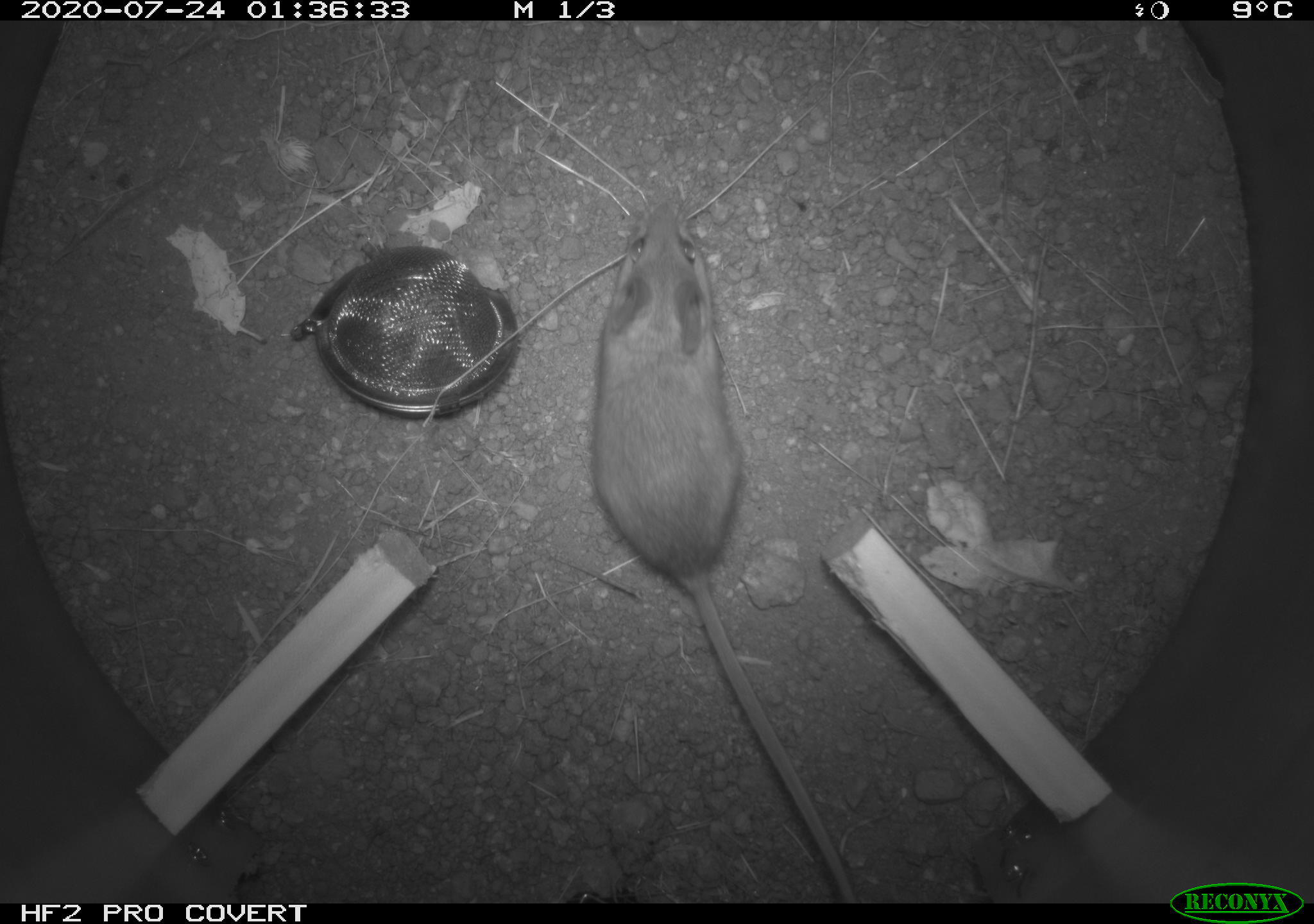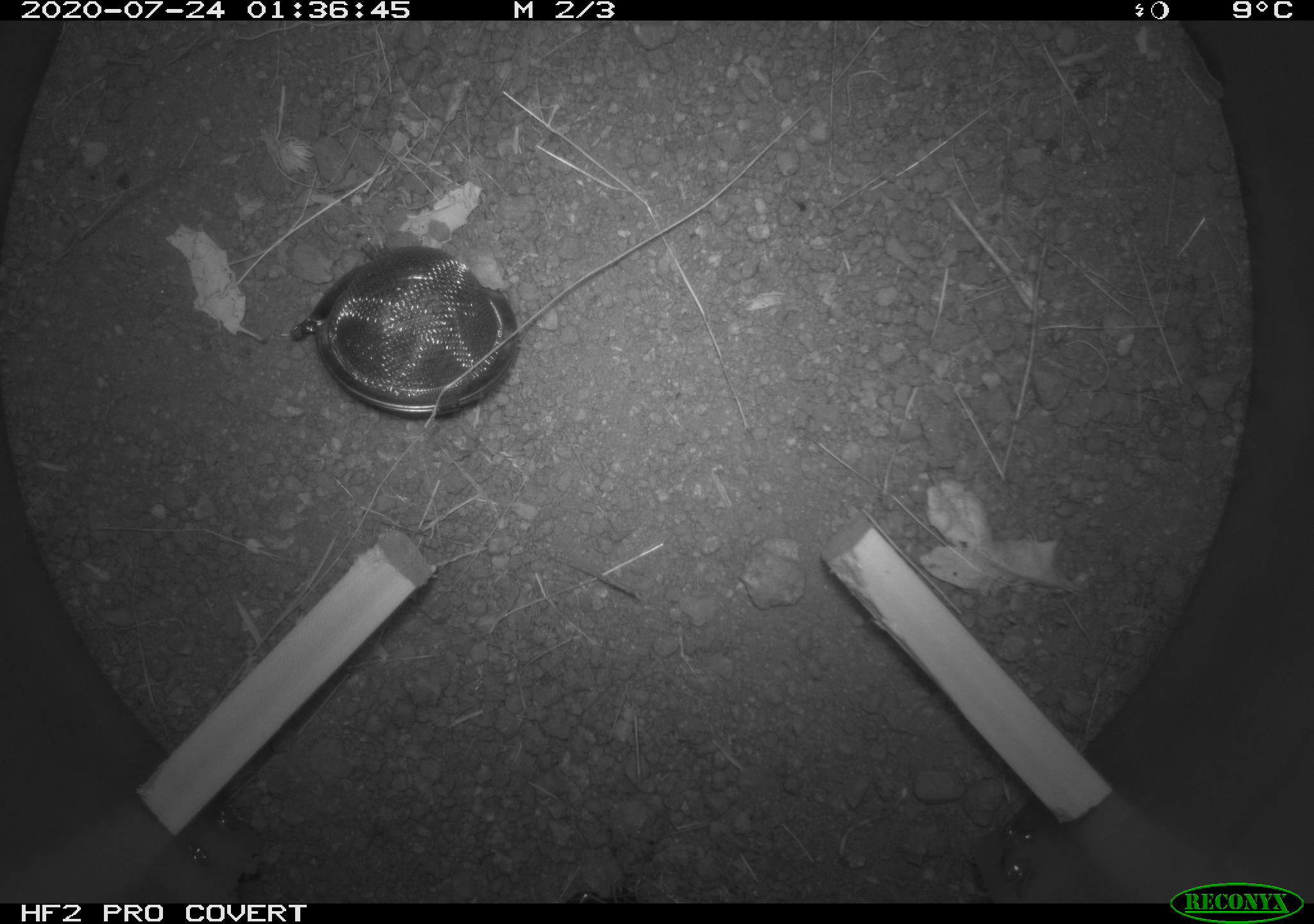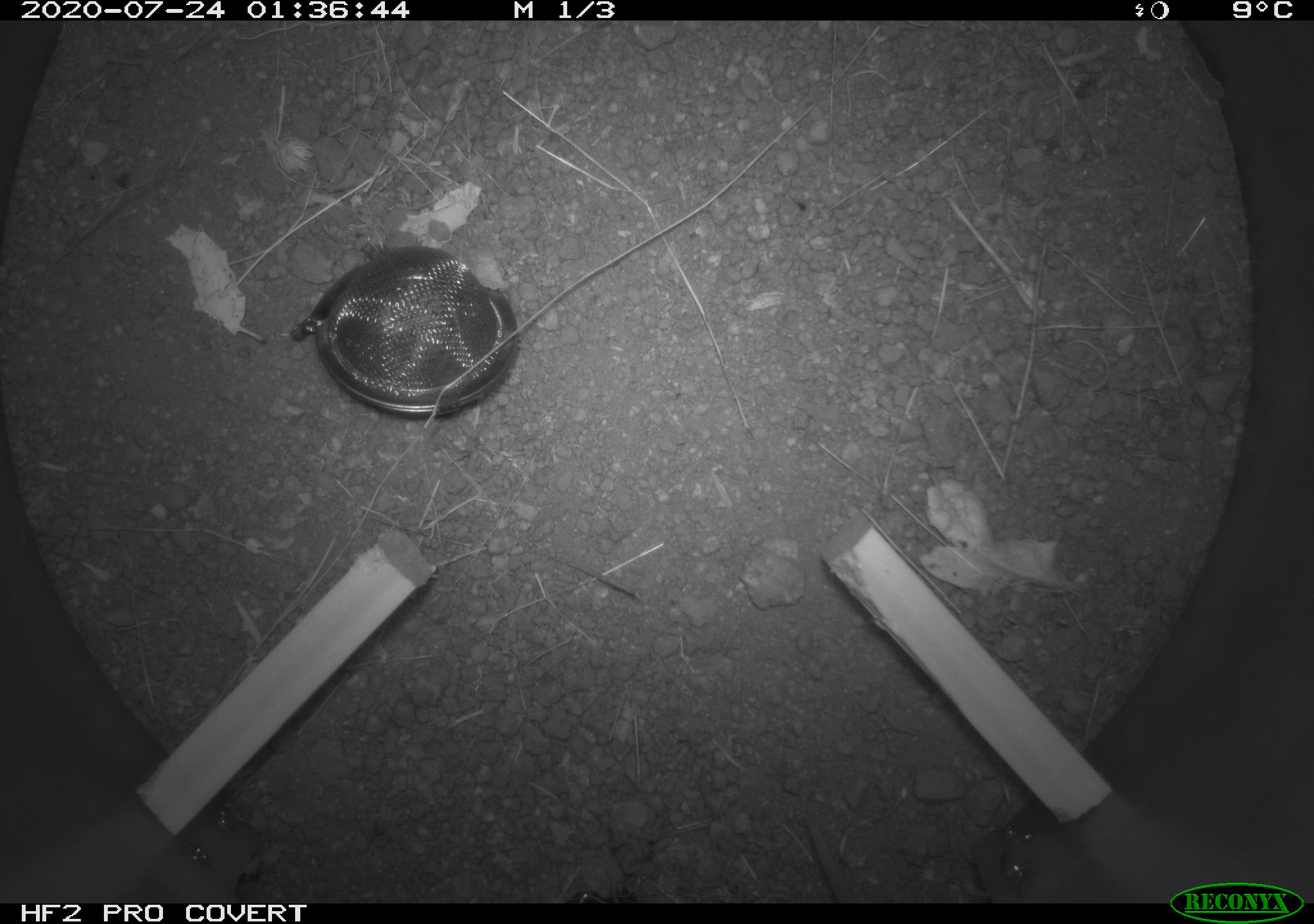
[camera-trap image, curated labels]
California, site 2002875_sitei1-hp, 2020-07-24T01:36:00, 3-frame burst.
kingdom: Animalia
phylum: Chordata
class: Mammalia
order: Rodentia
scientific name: Rodentia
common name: rodent